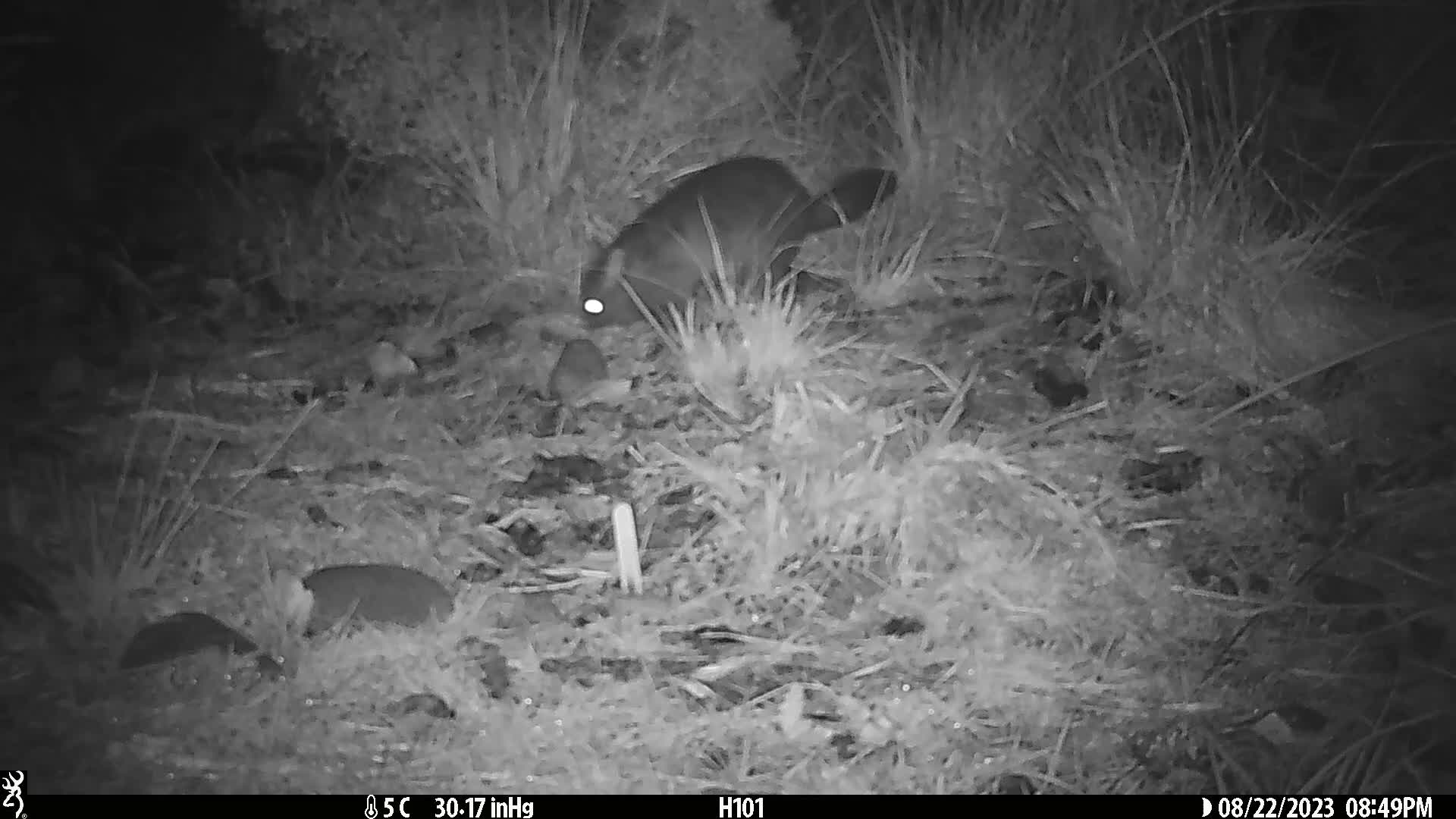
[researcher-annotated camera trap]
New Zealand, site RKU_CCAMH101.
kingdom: Animalia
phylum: Chordata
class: Mammalia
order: Diprotodontia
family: Phalangeridae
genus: Trichosurus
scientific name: Trichosurus vulpecula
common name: common brushtail possum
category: possum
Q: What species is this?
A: Possum (common brushtail possum) (Trichosurus vulpecula).